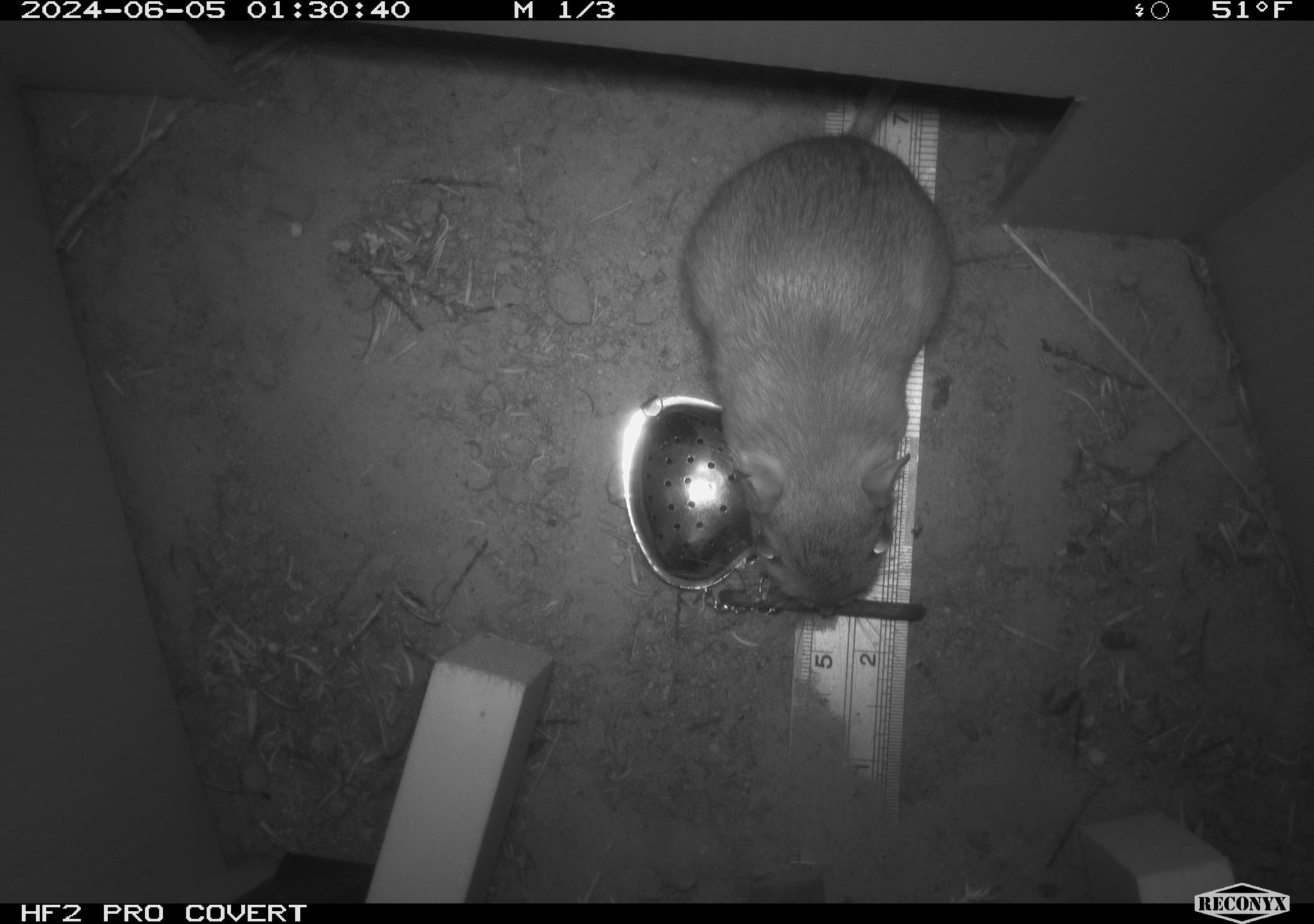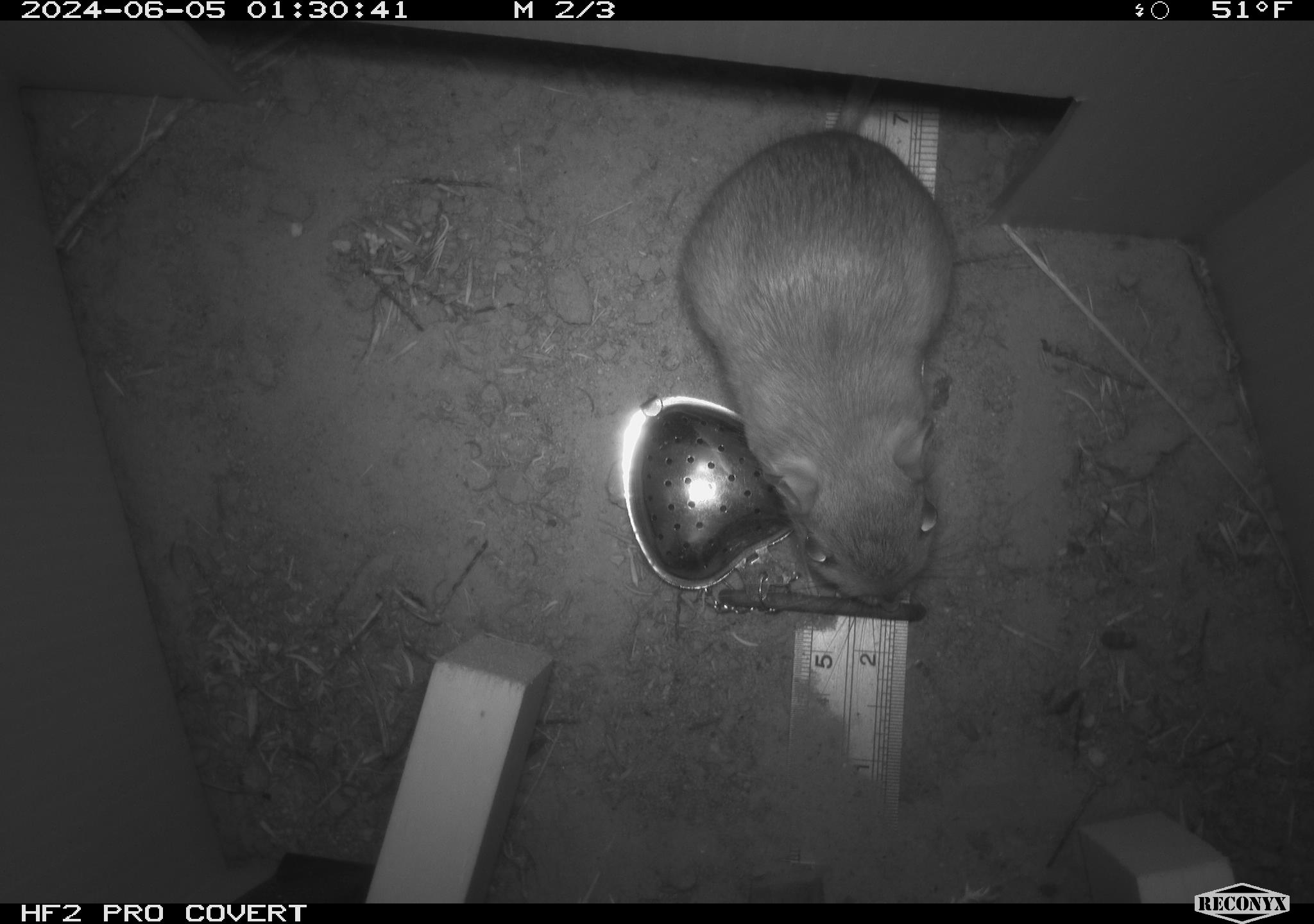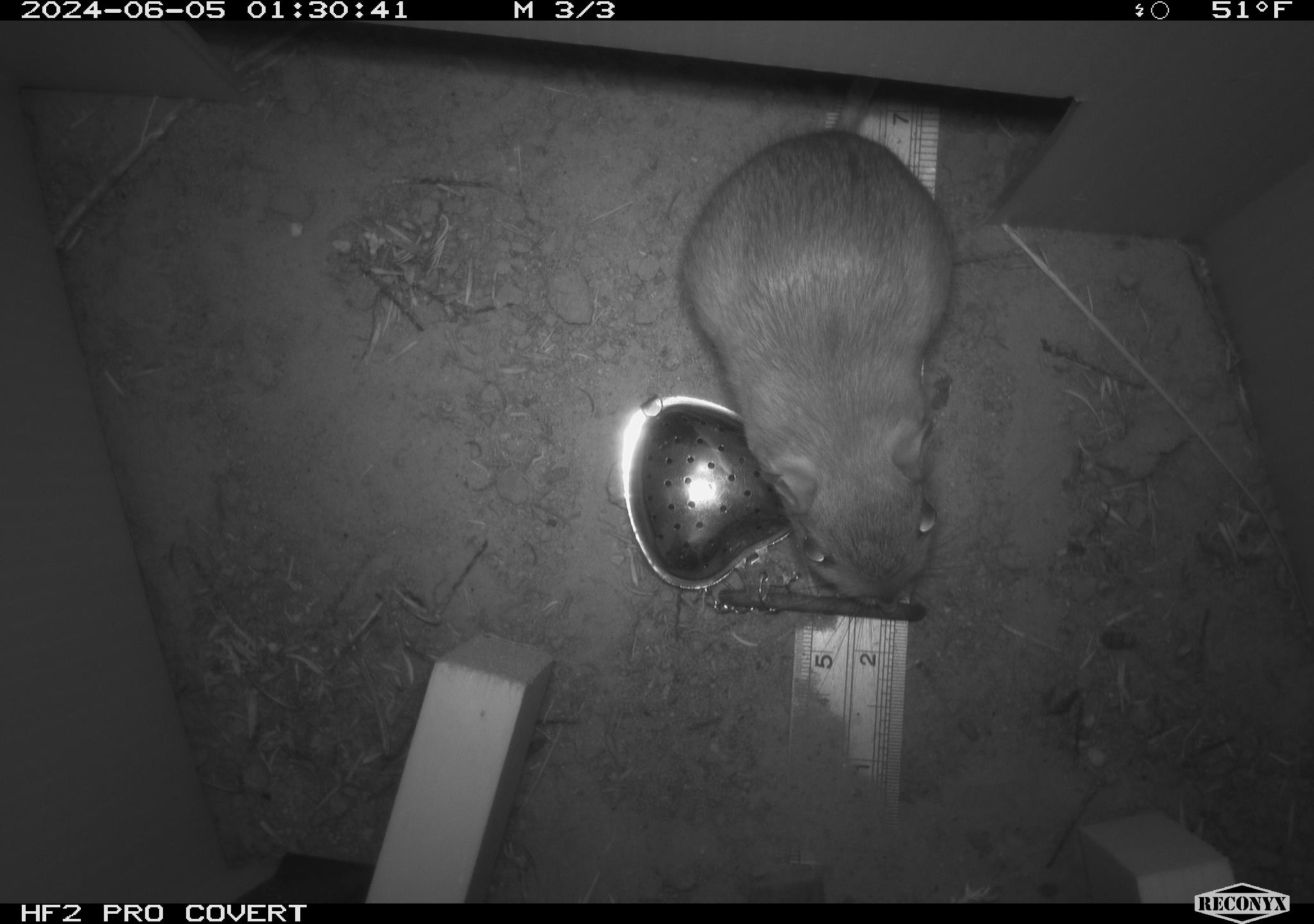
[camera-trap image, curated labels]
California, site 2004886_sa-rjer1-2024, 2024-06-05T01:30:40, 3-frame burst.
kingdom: Animalia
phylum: Chordata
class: Mammalia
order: Rodentia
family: Heteromyidae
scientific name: Heteromyidae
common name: kangaroo rats and pocket mice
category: heteromyidae family